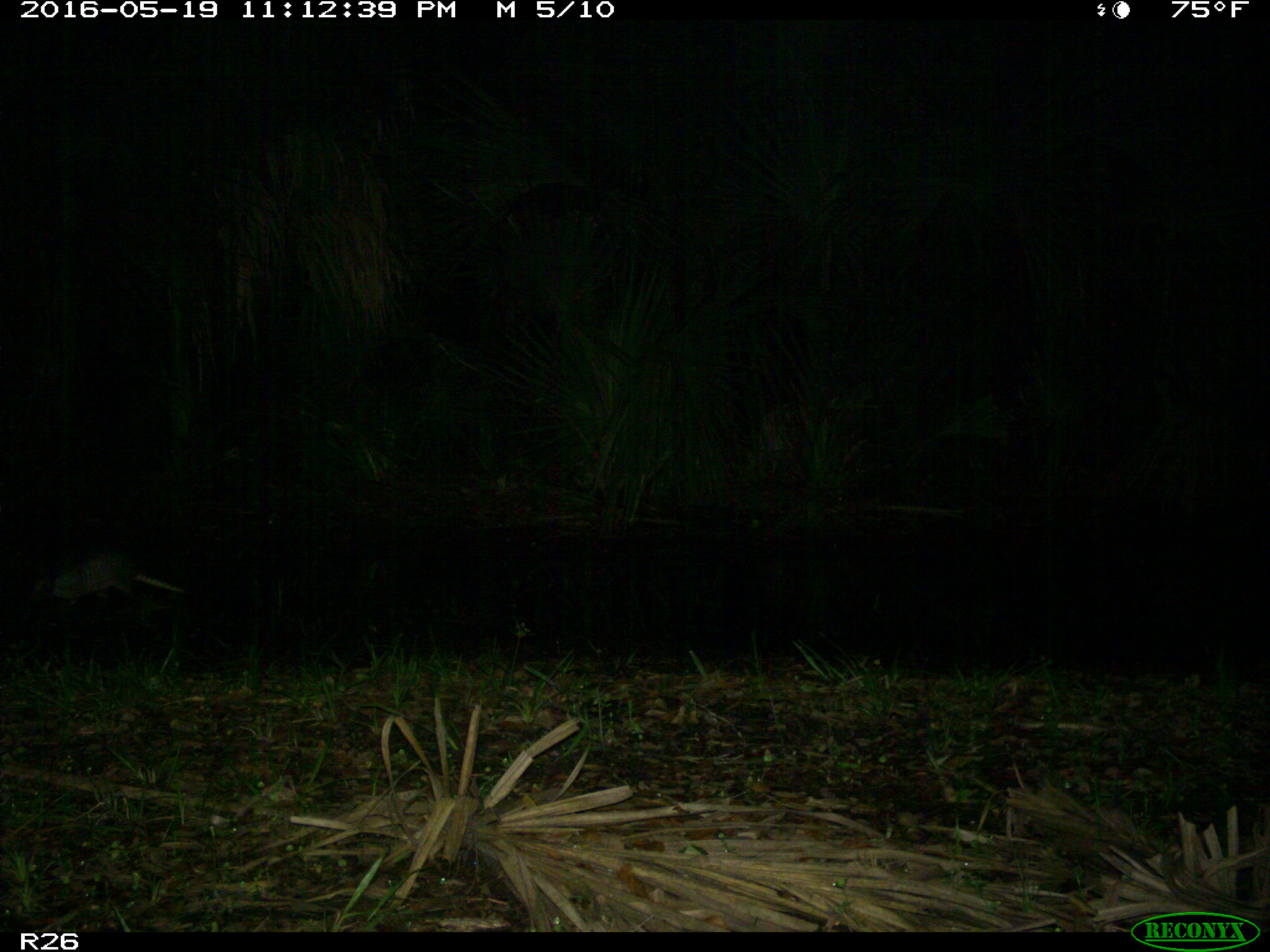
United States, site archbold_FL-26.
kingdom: Animalia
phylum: Chordata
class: Mammalia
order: Cingulata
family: Dasypodidae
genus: Dasypus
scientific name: Dasypus novemcinctus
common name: nine-banded armadillo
Dasypus novemcinctus (nine-banded armadillo).